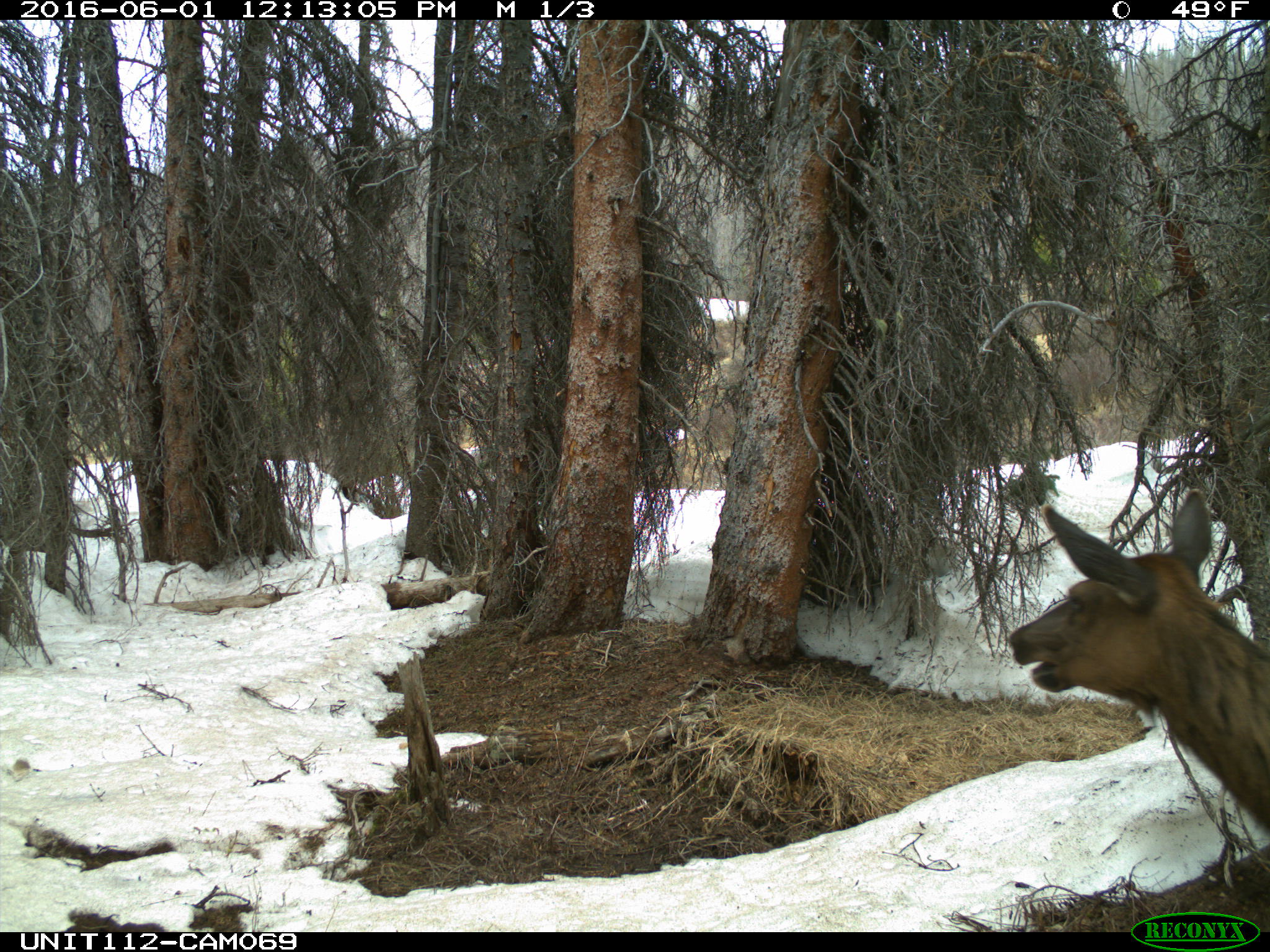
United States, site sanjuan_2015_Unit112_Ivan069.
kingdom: Animalia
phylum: Chordata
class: Mammalia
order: Artiodactyla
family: Cervidae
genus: Cervus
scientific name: Cervus elaphus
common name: red deer